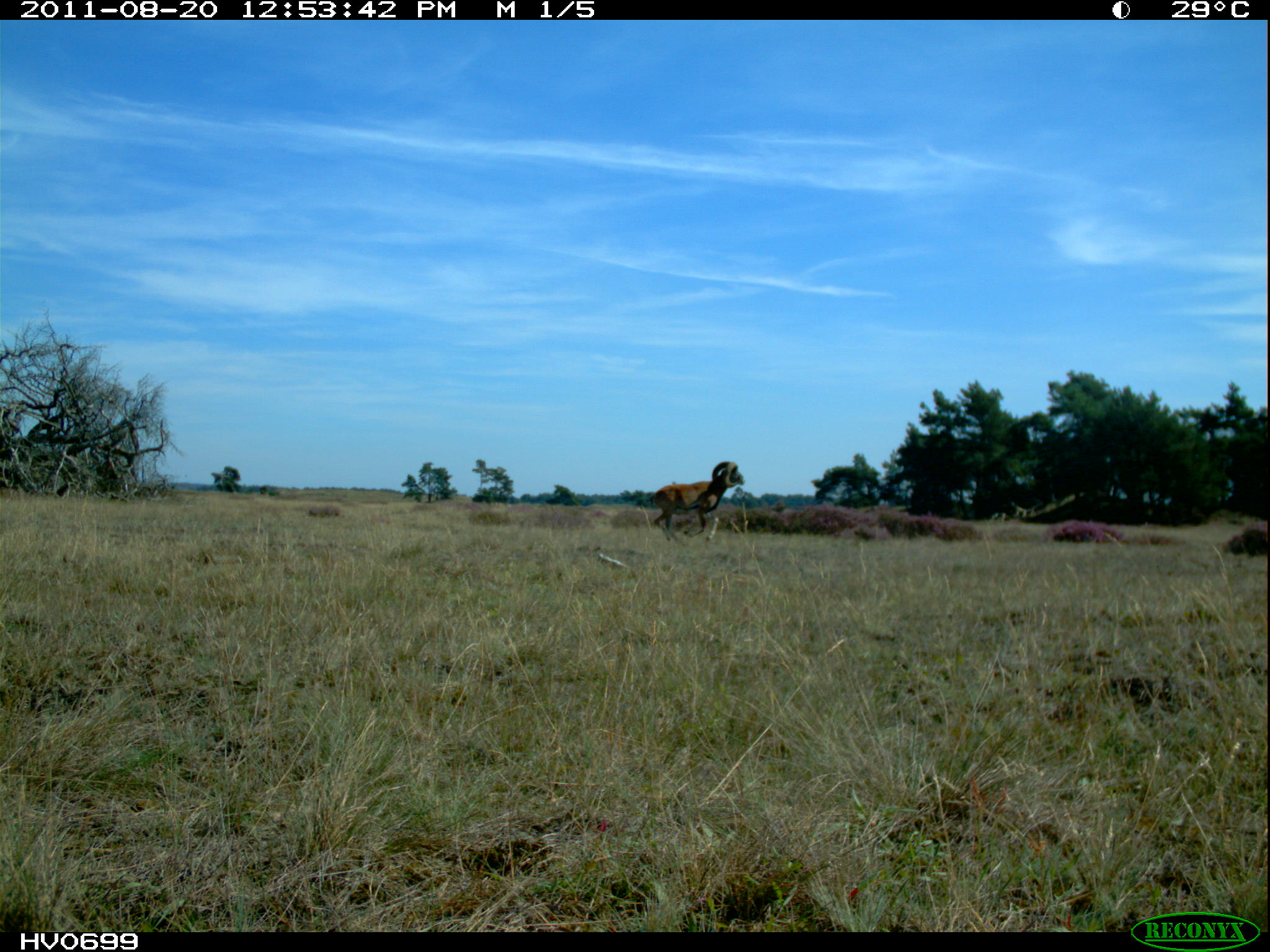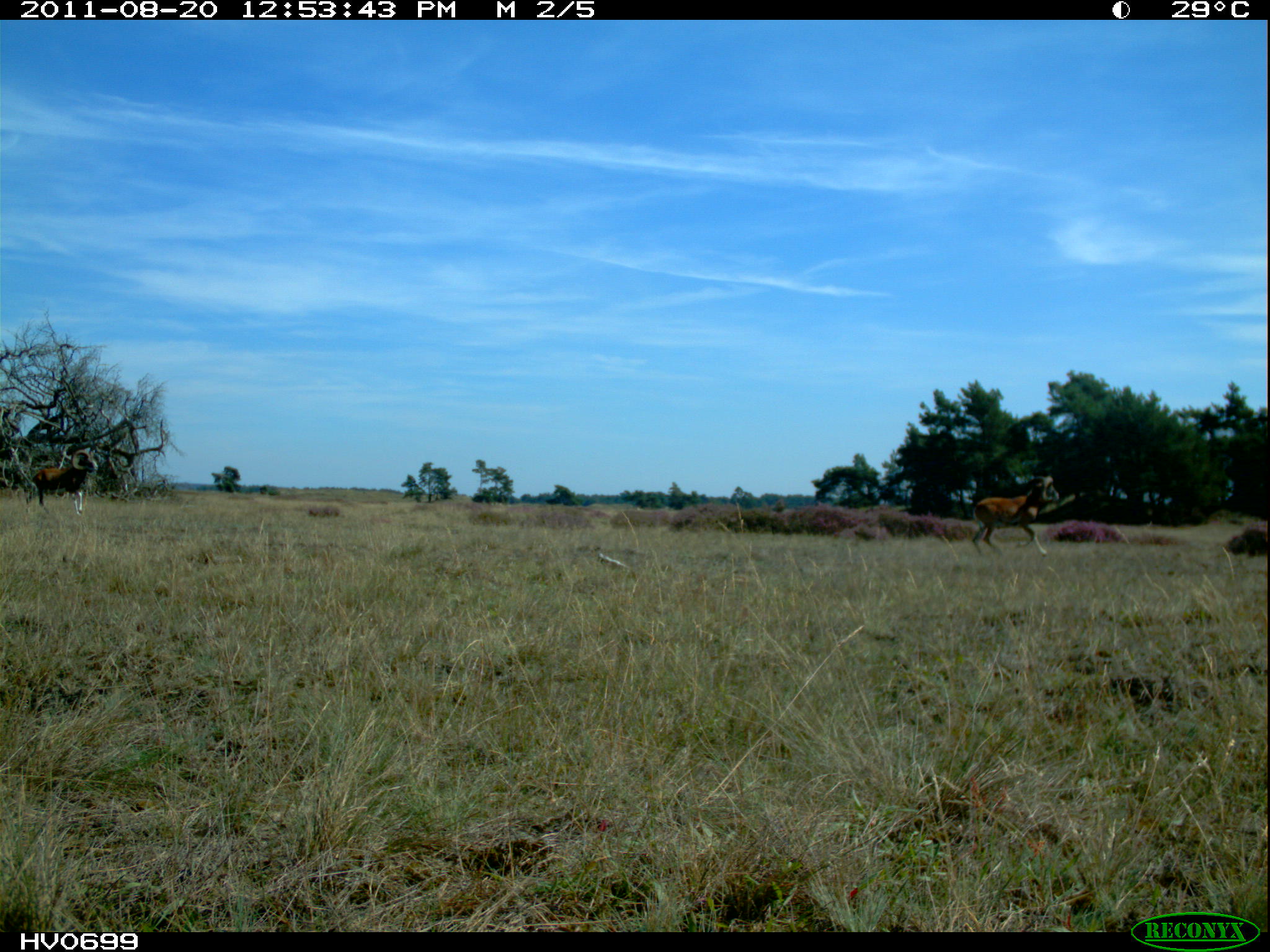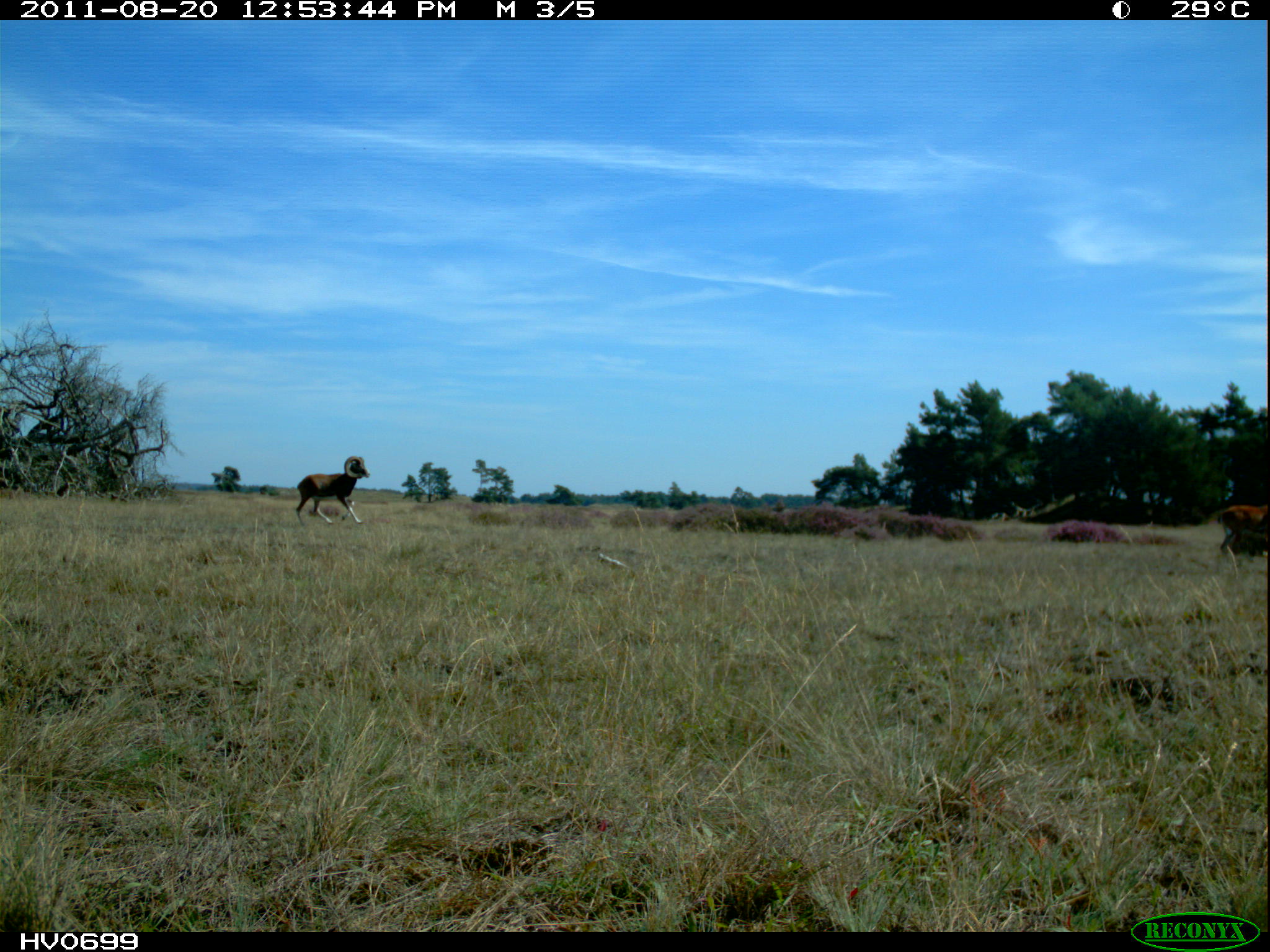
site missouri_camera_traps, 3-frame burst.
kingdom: Animalia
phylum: Chordata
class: Mammalia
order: Artiodactyla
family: Bovidae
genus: Ovis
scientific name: Ovis ammon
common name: mouflon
Mouflon (Ovis ammon). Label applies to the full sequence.